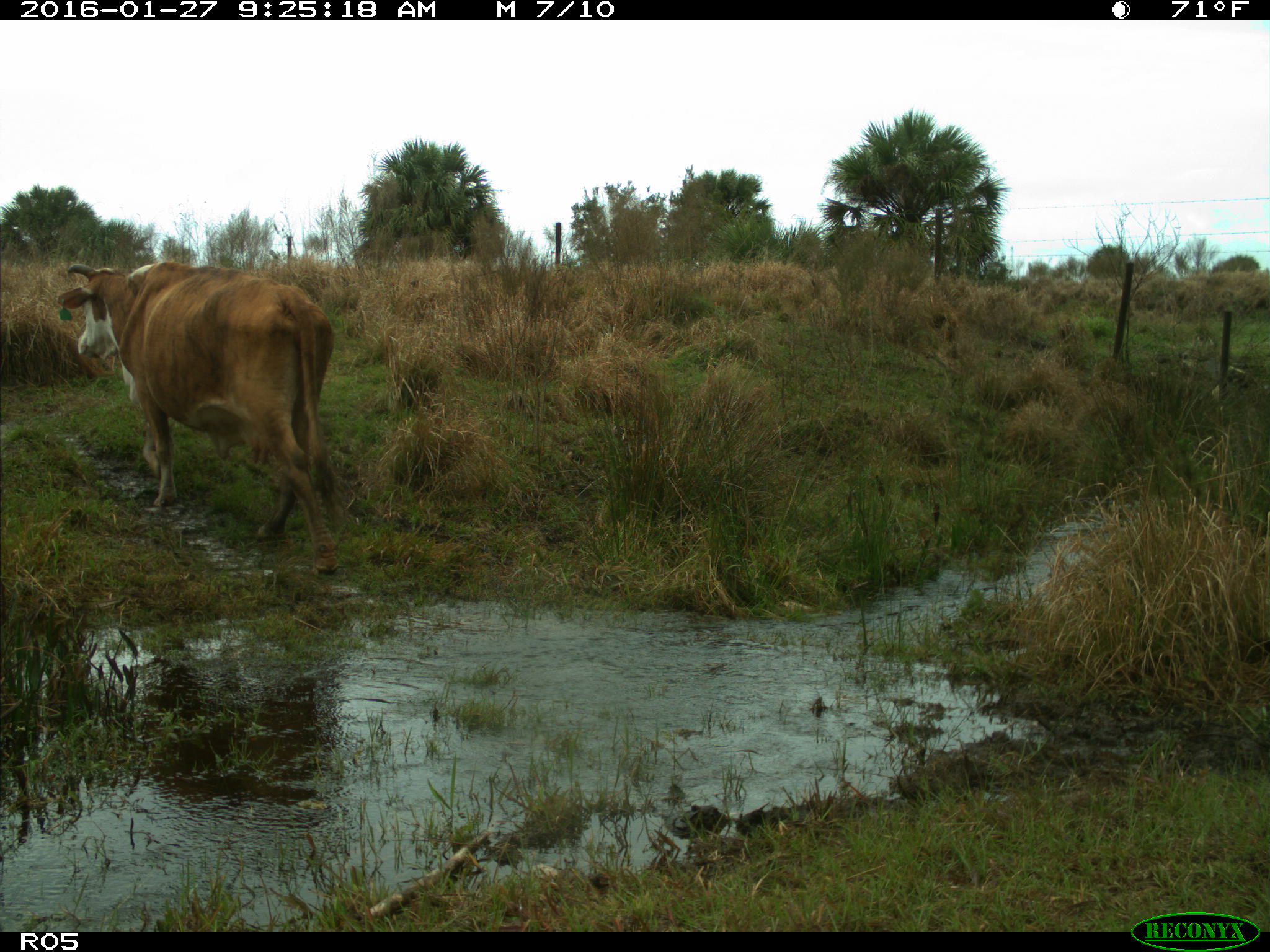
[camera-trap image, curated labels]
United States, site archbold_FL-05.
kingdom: Animalia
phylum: Chordata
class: Mammalia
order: Artiodactyla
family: Bovidae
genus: Bos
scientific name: Bos taurus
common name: domestic cow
Bos taurus (domestic cow).